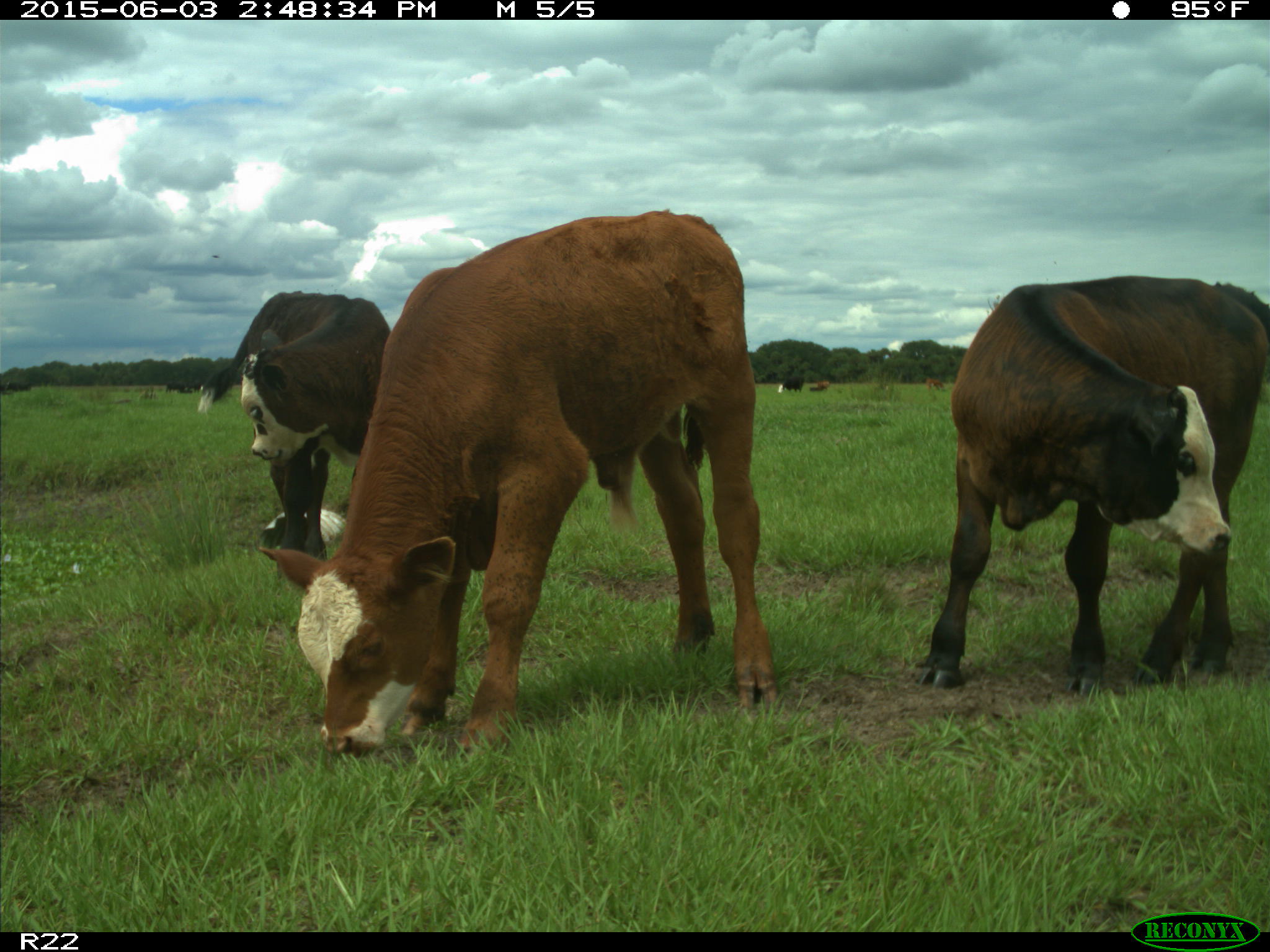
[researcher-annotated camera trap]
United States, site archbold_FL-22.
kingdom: Animalia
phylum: Chordata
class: Mammalia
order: Artiodactyla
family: Bovidae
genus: Bos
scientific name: Bos taurus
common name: domestic cow